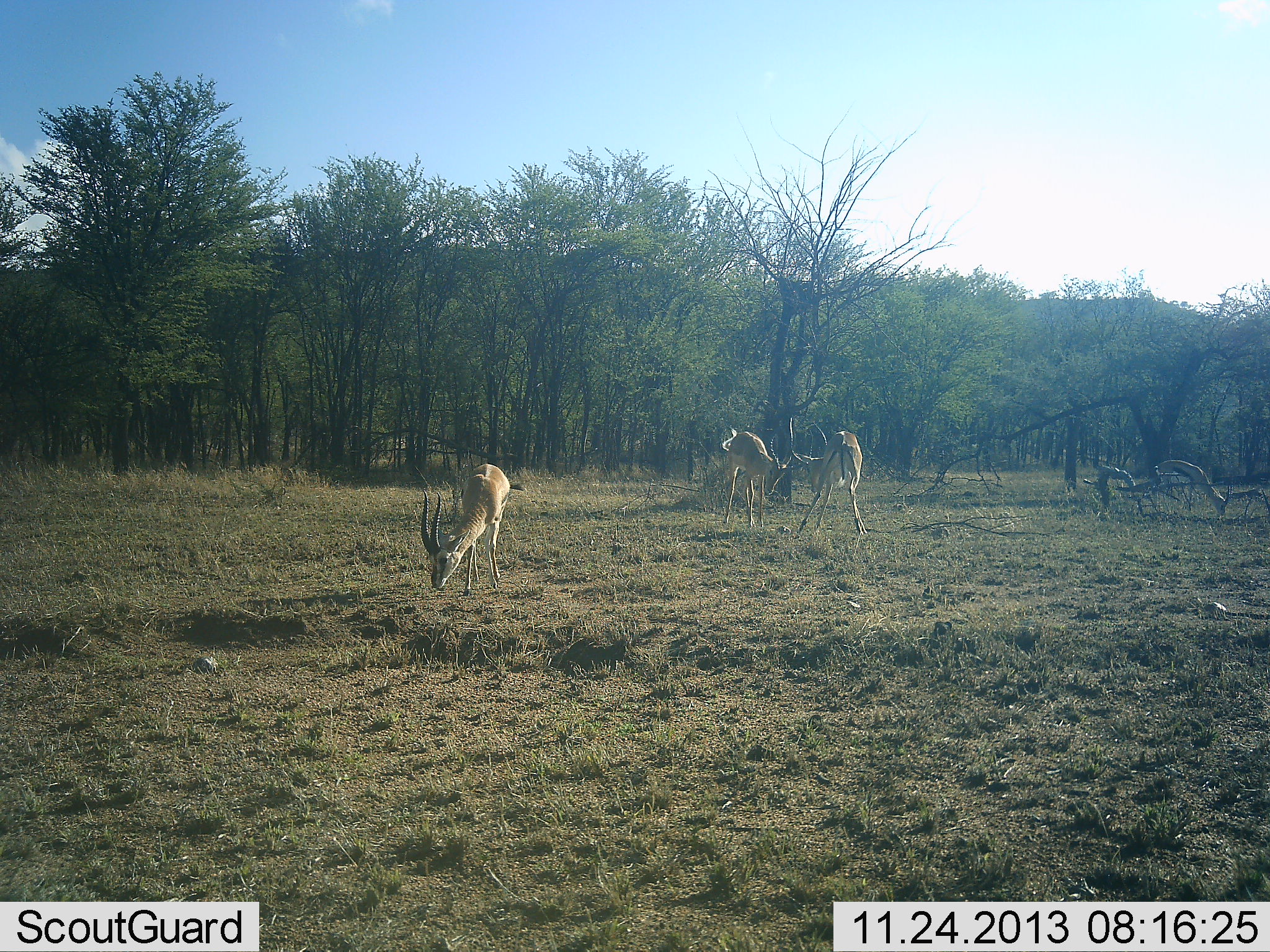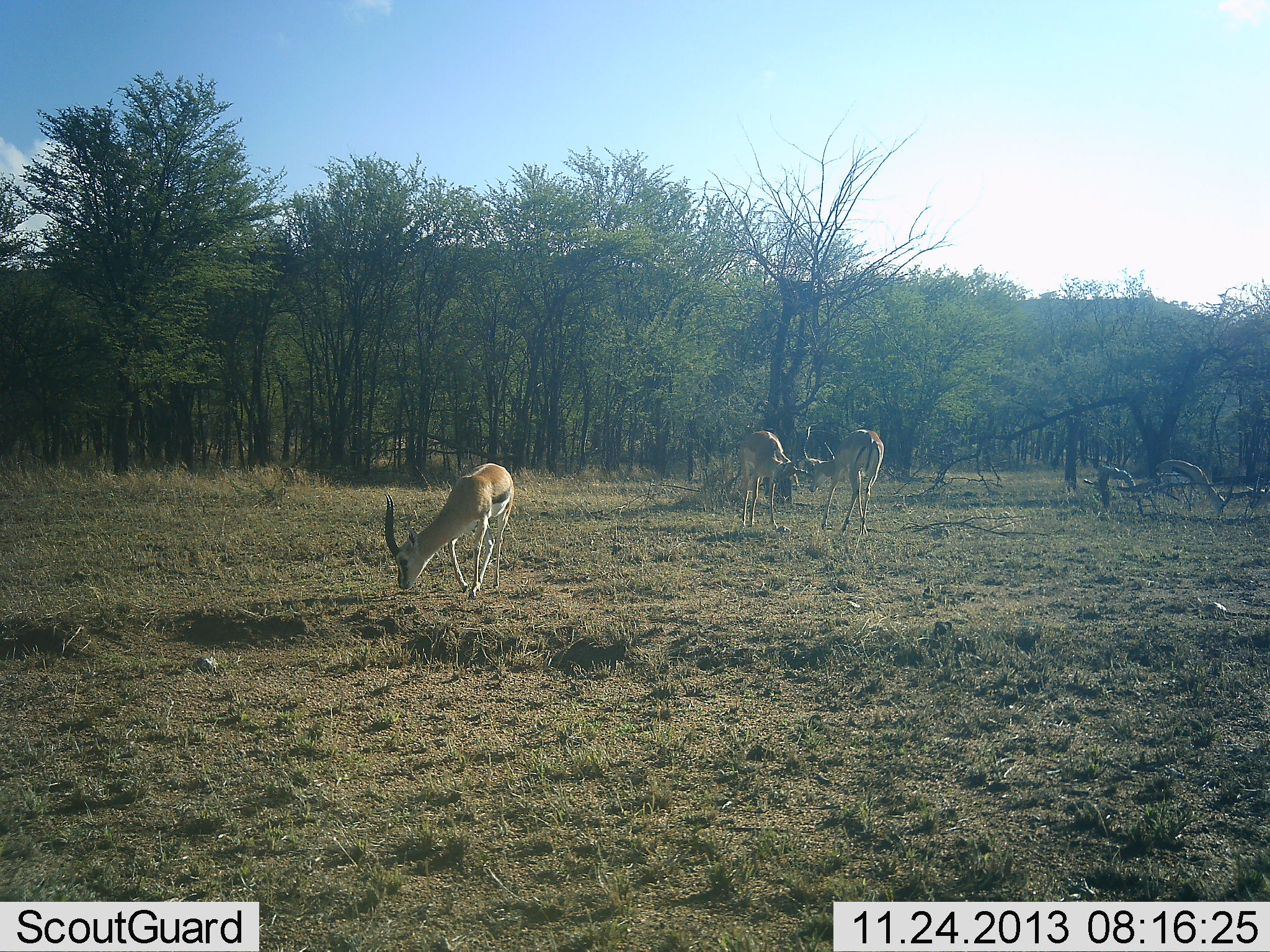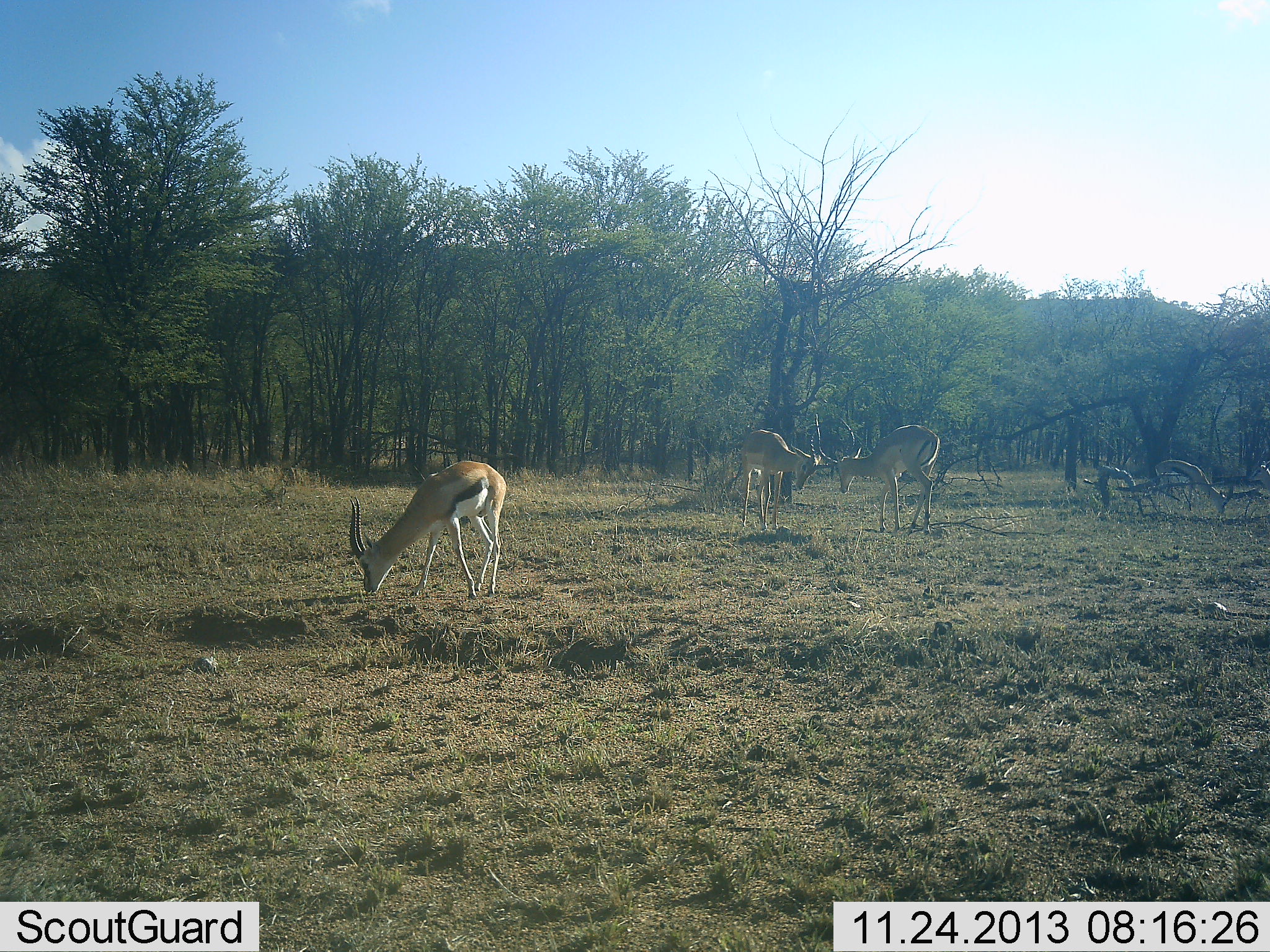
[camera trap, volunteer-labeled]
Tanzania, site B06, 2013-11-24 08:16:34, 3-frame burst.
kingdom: Animalia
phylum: Chordata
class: Mammalia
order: Artiodactyla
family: Bovidae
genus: Eudorcas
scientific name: Eudorcas thomsonii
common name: thomson's gazelle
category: gazellethomsons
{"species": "gazellethomsons (thomson's gazelle) (Eudorcas thomsonii)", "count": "3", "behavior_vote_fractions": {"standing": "9%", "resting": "0%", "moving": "9%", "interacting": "27%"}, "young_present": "0%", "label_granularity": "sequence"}